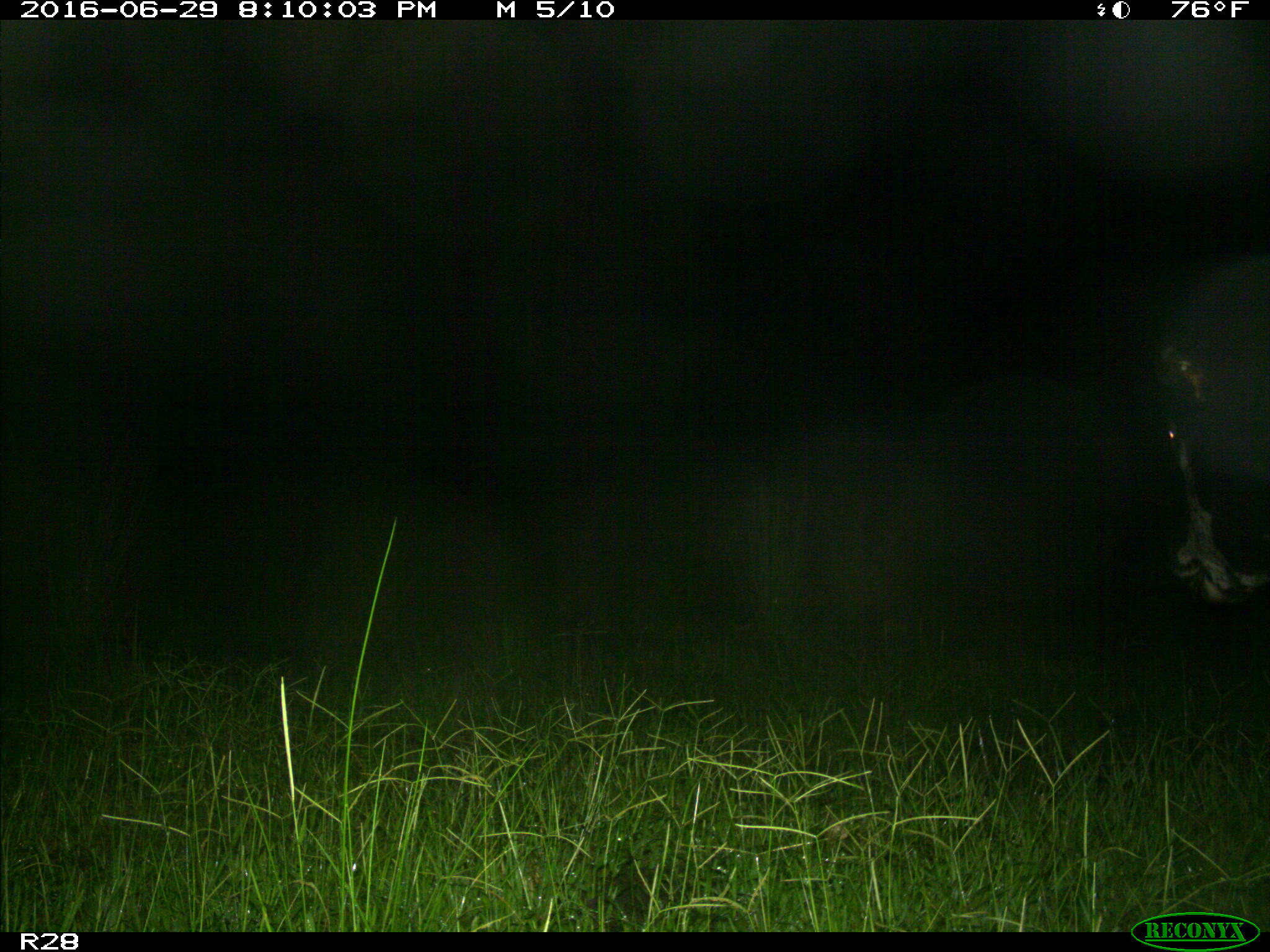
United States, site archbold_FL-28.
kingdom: Animalia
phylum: Chordata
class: Mammalia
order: Artiodactyla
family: Bovidae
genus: Bos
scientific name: Bos taurus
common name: domestic cow